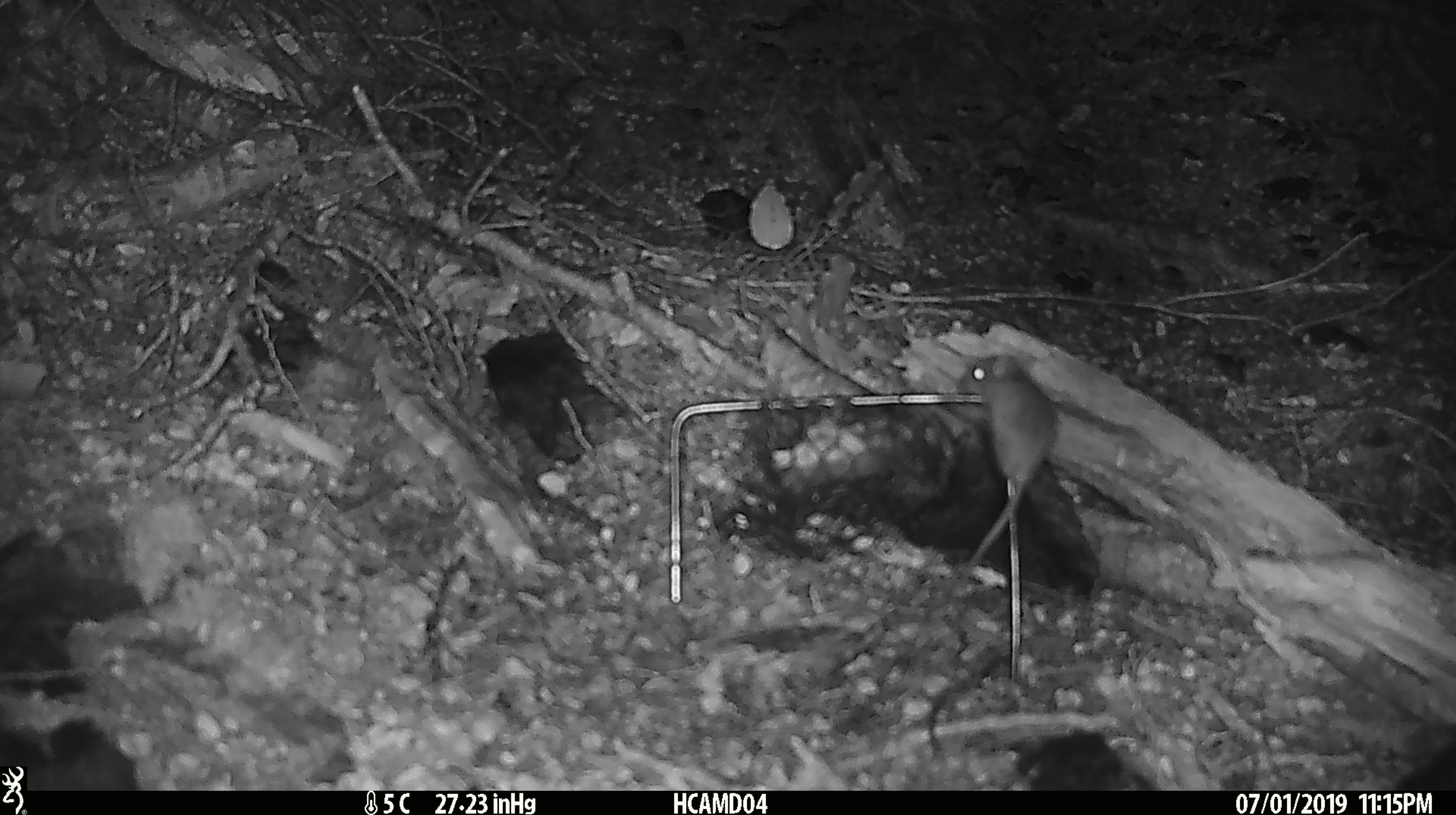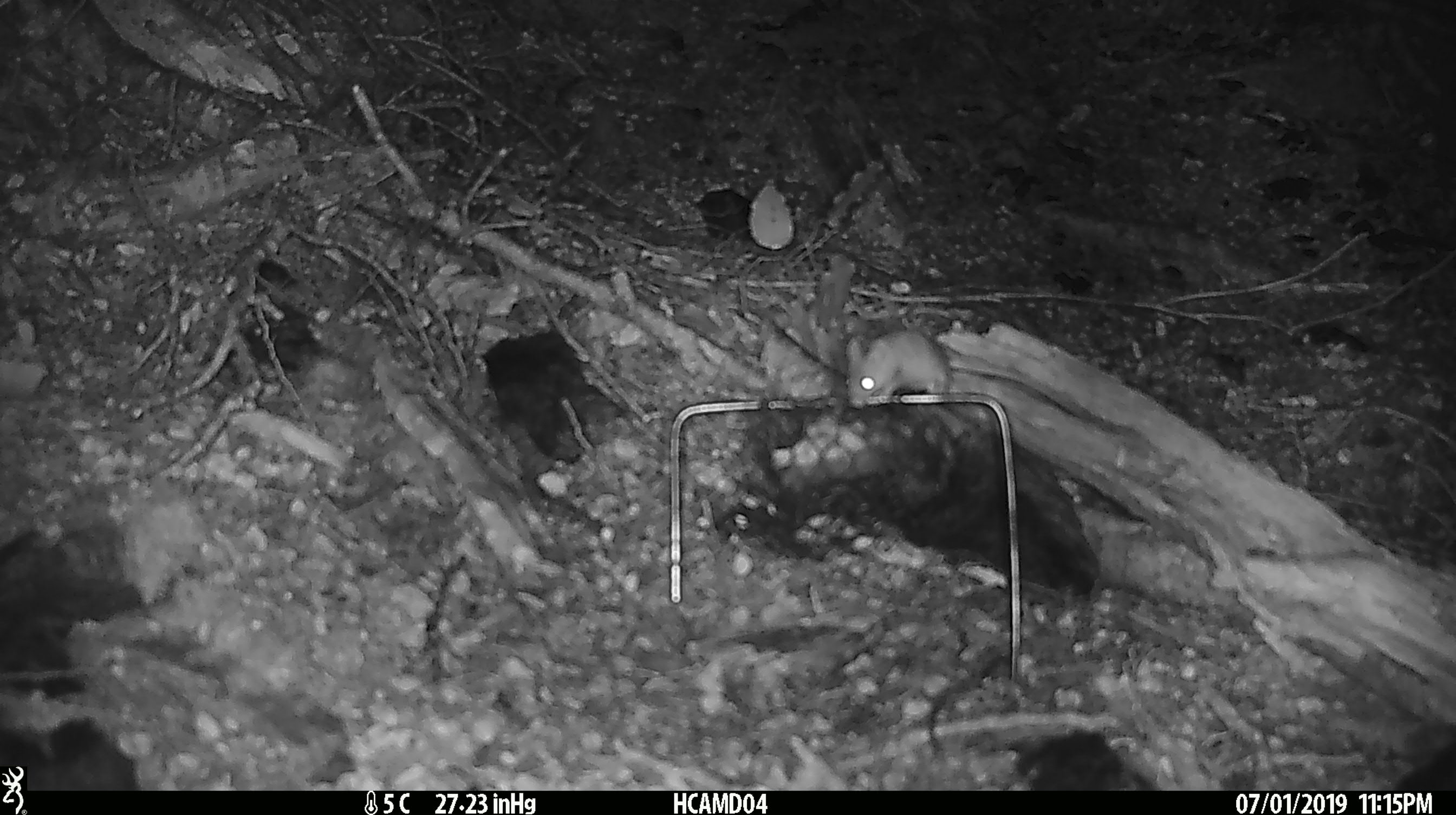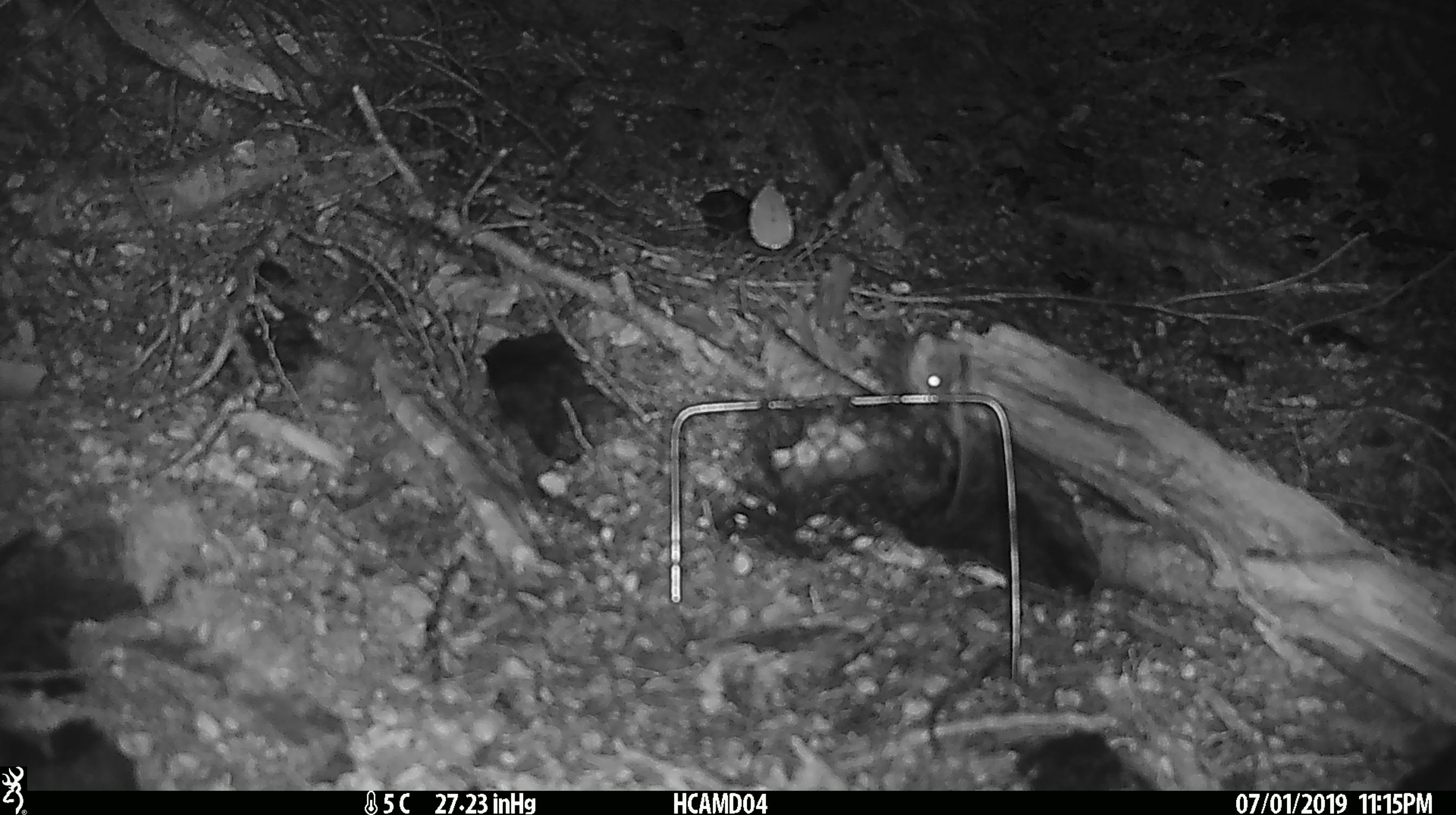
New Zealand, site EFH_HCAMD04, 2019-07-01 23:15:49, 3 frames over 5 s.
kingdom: Animalia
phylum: Chordata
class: Mammalia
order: Rodentia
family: Muridae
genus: Mus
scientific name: Mus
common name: mouse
Mouse (Mus).